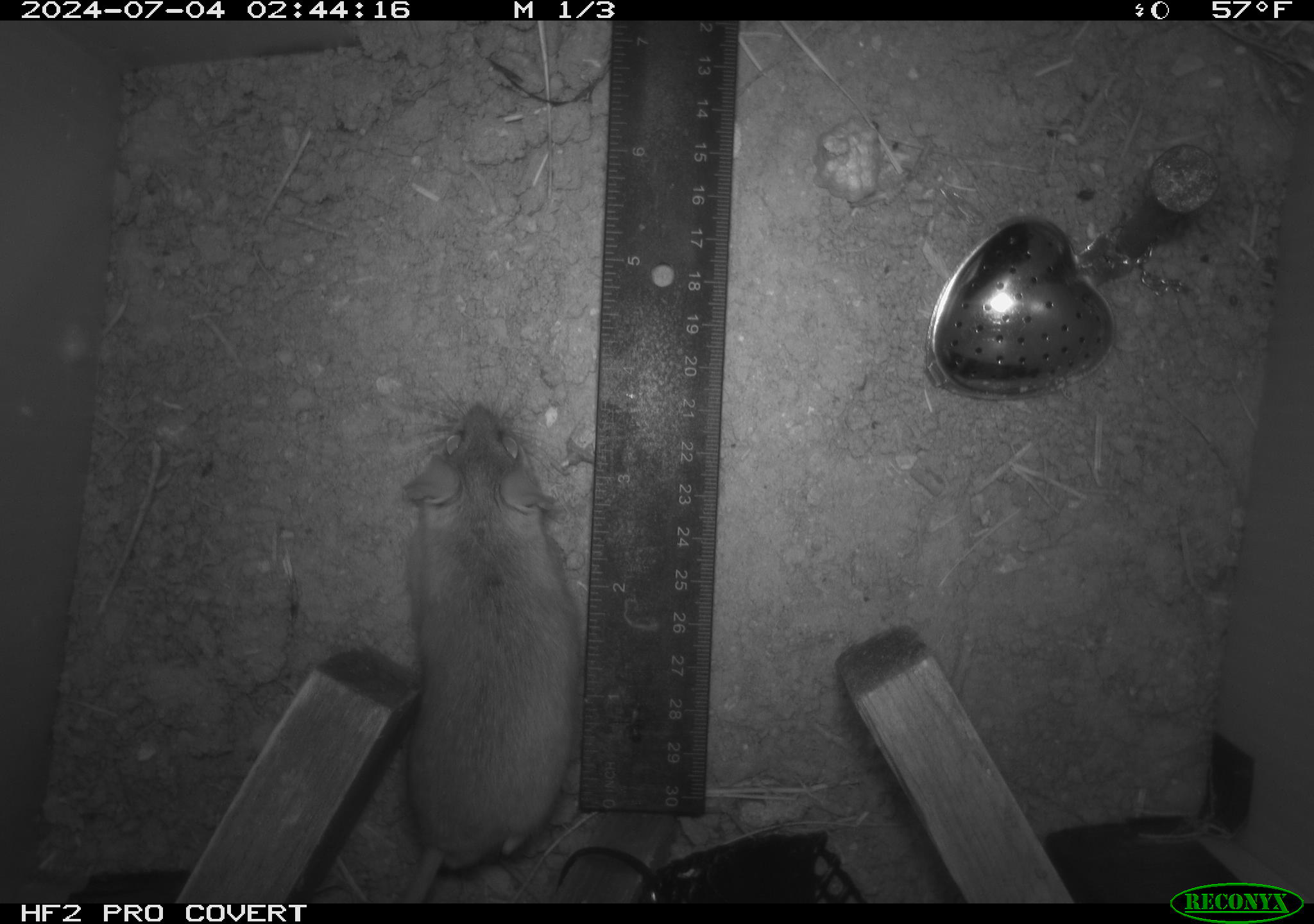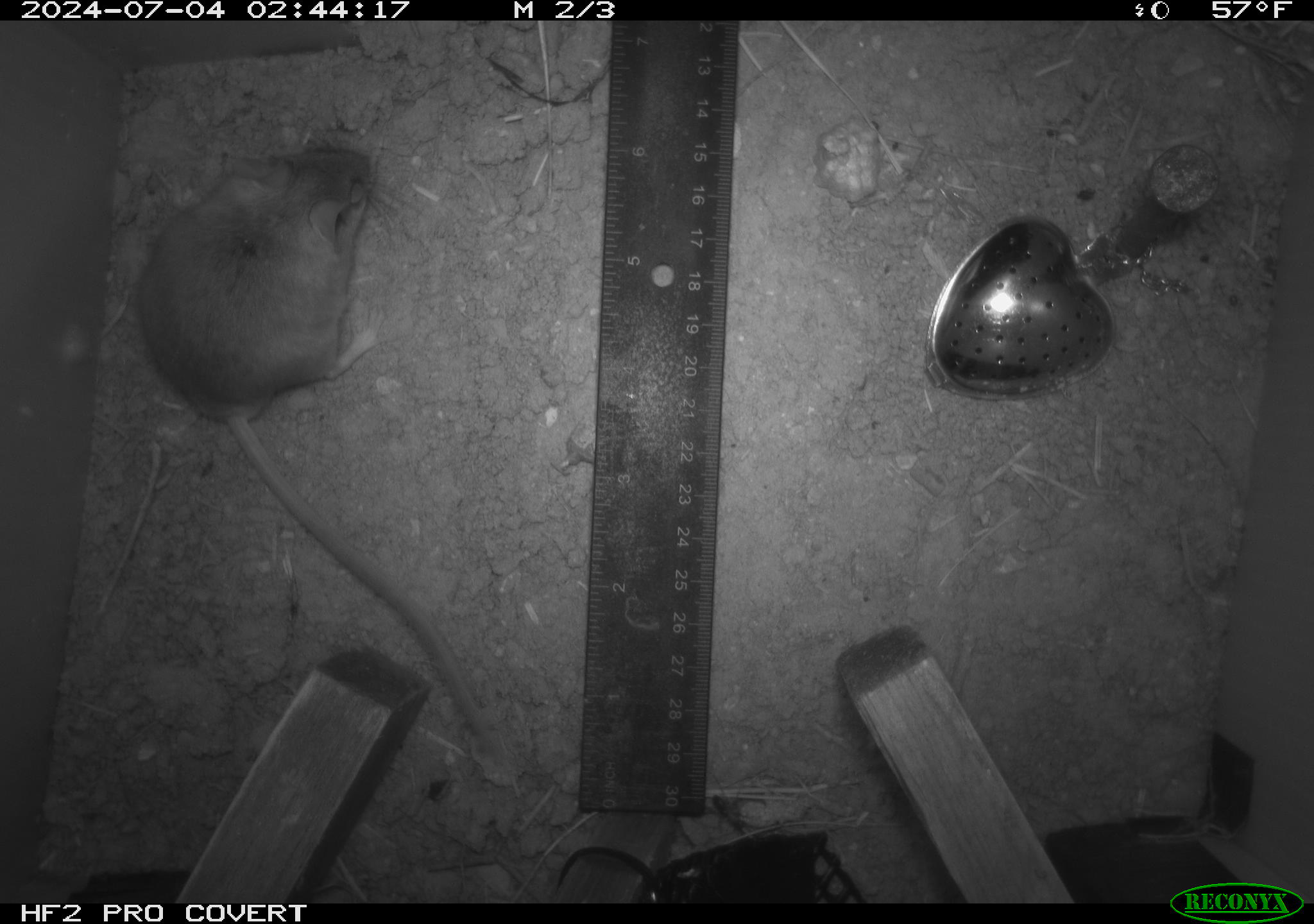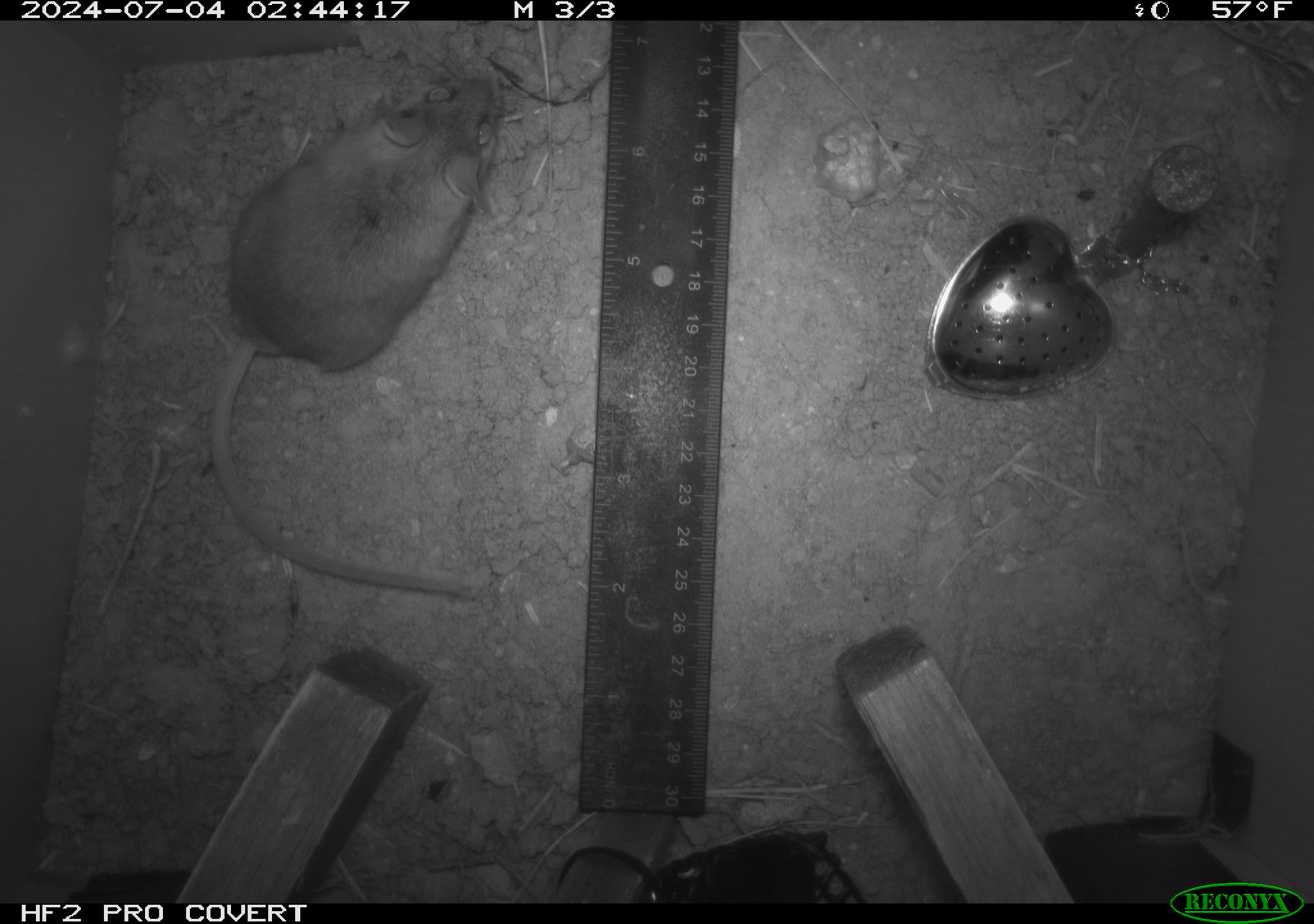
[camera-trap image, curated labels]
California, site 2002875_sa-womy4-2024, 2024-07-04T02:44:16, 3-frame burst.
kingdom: Animalia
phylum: Chordata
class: Mammalia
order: Rodentia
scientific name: Rodentia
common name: mouse species